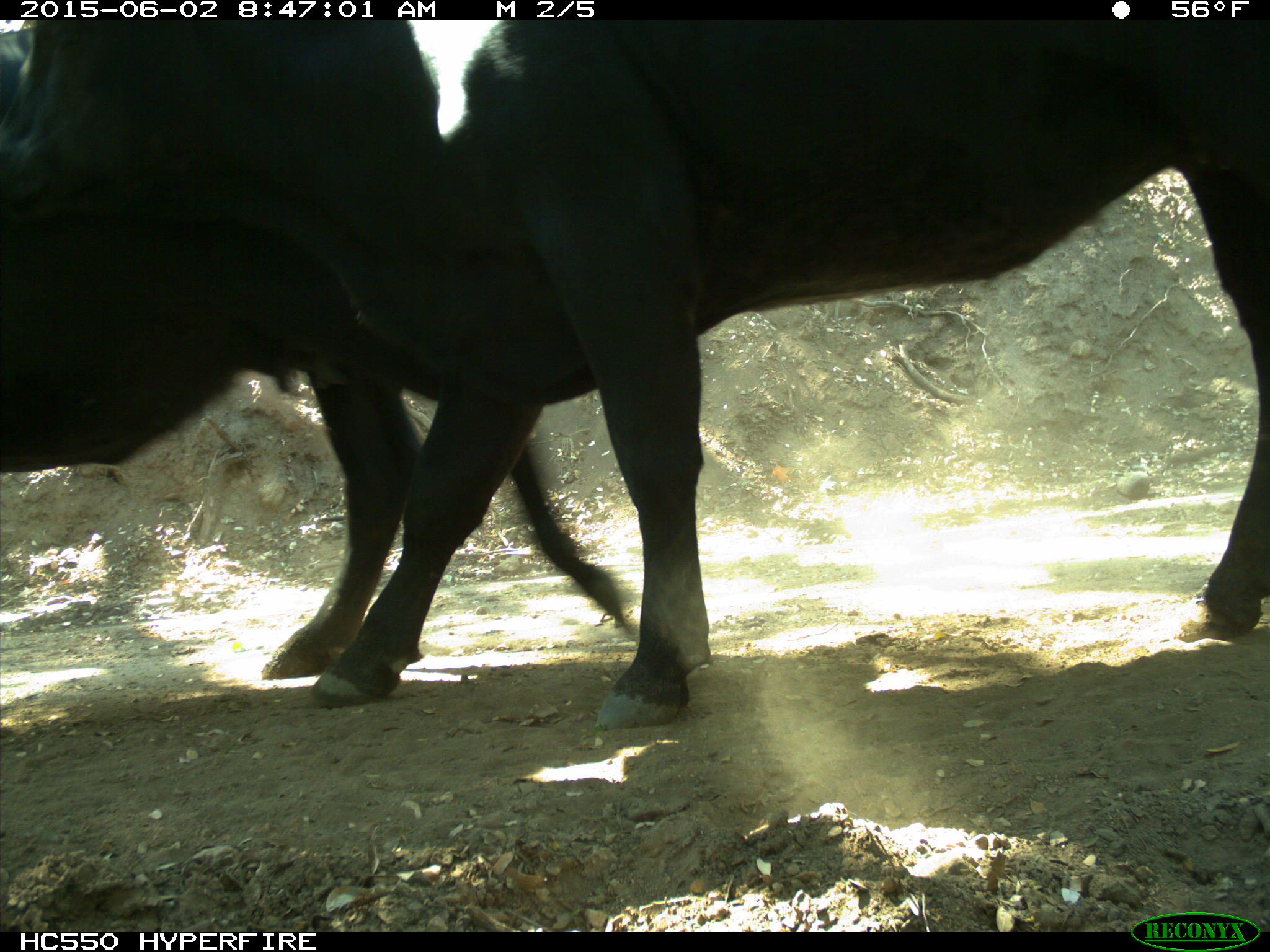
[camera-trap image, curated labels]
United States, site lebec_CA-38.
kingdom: Animalia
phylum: Chordata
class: Mammalia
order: Artiodactyla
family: Bovidae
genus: Bos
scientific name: Bos taurus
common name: domestic cow